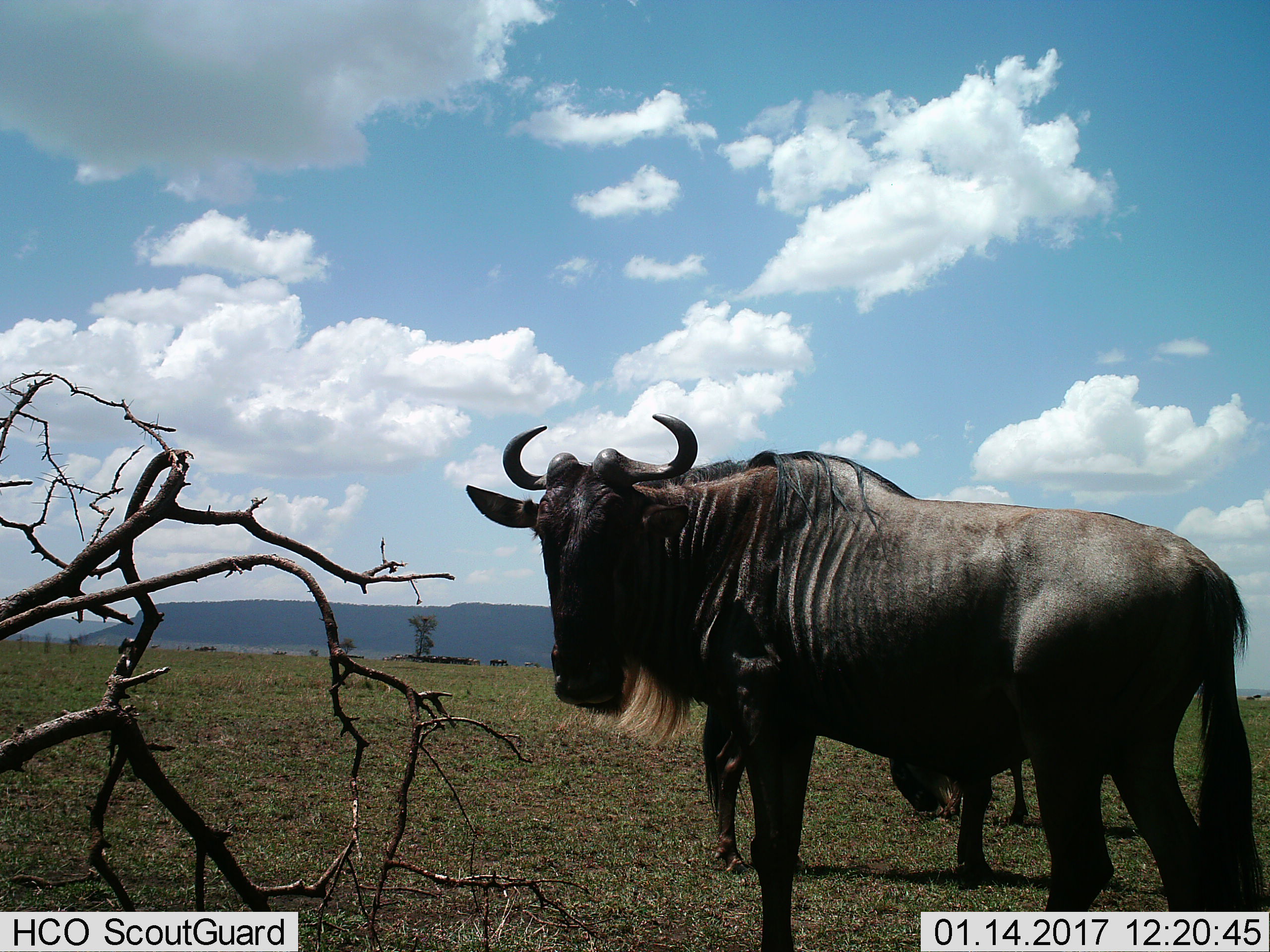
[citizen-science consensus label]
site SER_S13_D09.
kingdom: Animalia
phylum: Chordata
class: Mammalia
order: Artiodactyla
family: Bovidae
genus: Connochaetes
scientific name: Connochaetes taurinus taurinus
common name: blue wildebeest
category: wildebeestblue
Wildebeestblue (blue wildebeest) (Connochaetes taurinus taurinus), count 2. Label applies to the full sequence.